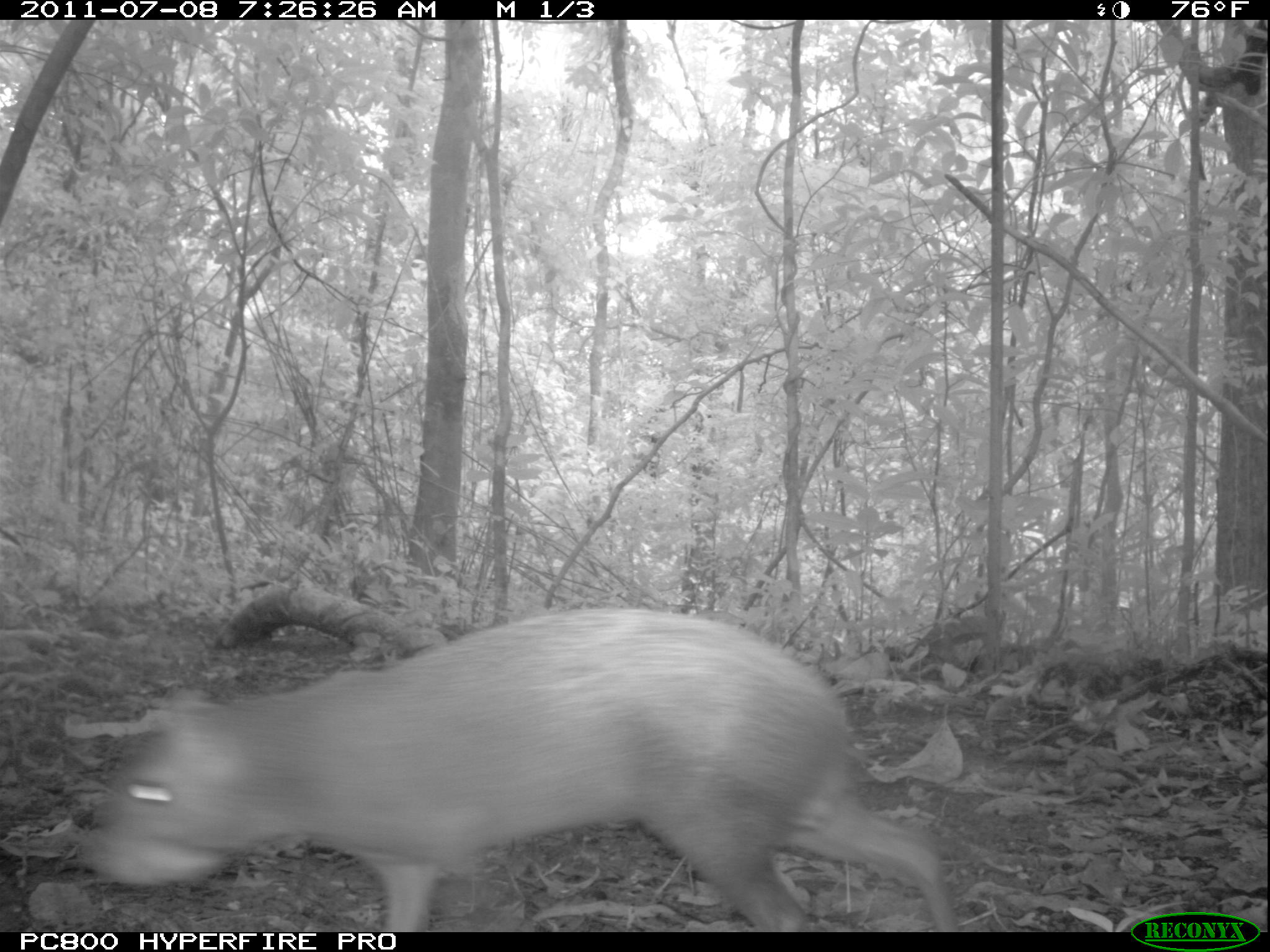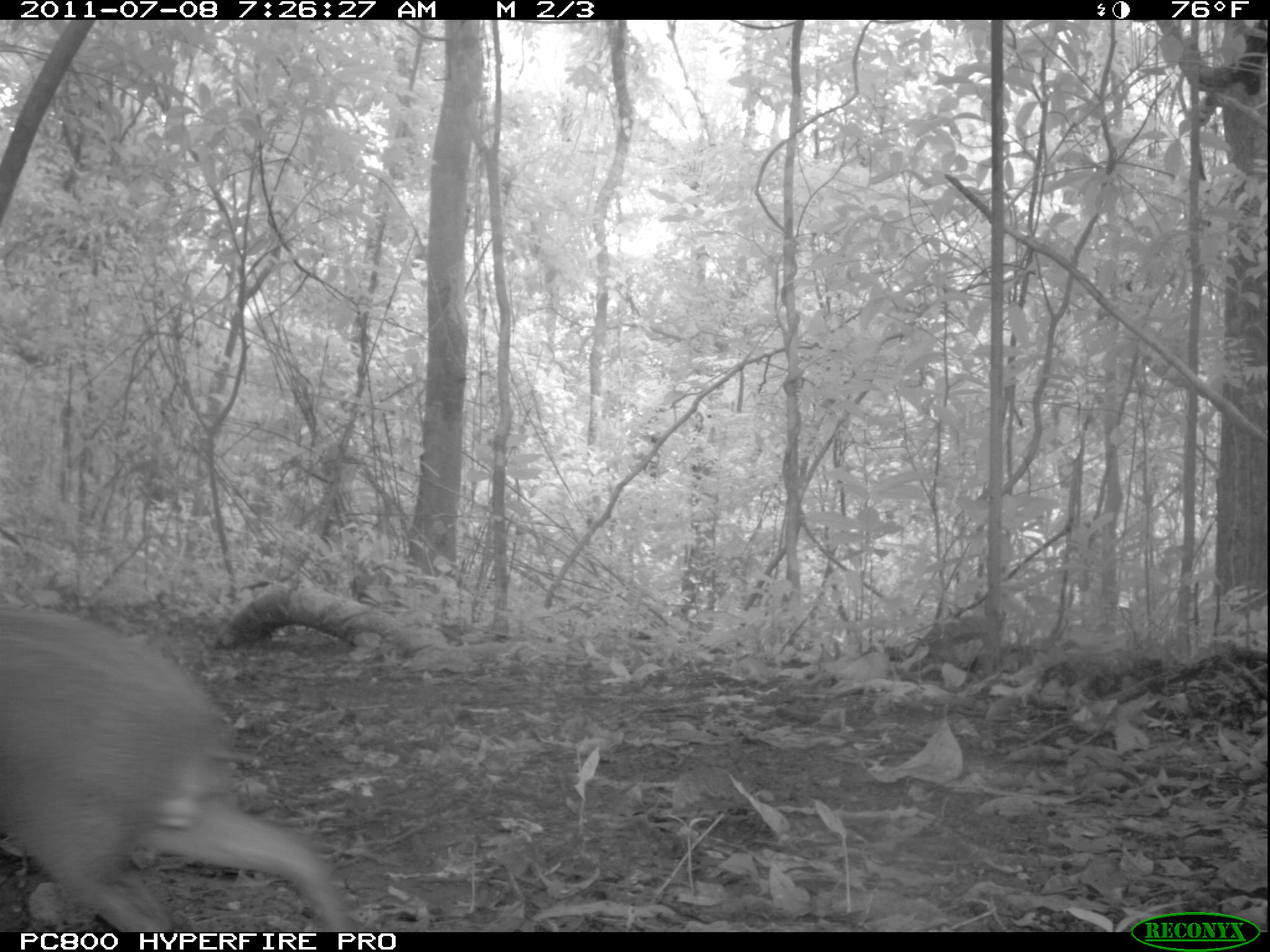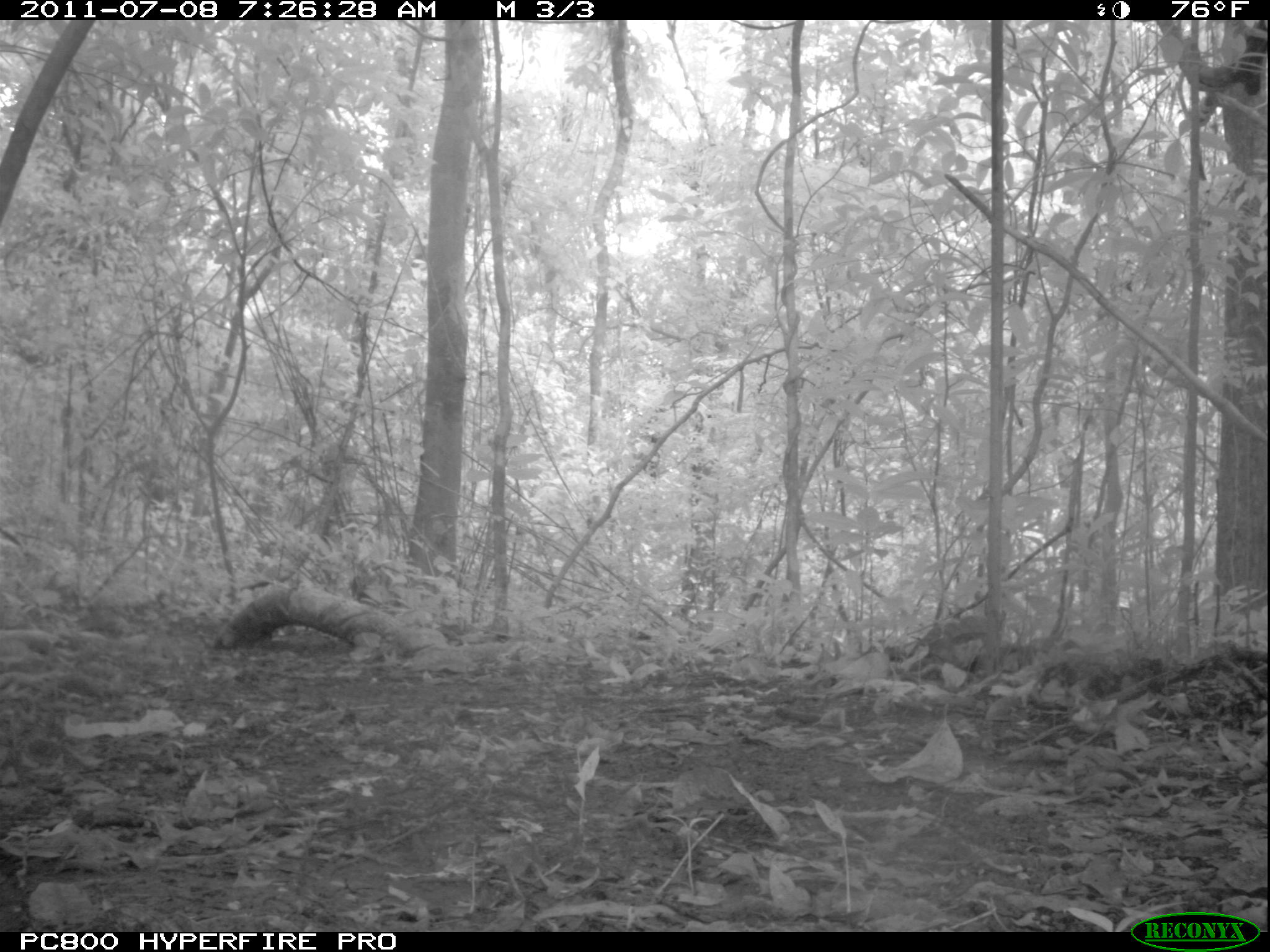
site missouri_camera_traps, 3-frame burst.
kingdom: Animalia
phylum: Chordata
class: Mammalia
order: Rodentia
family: Dasyproctidae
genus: Dasyprocta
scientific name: Dasyprocta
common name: agouti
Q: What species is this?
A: Agouti (Dasyprocta).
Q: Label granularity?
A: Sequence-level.